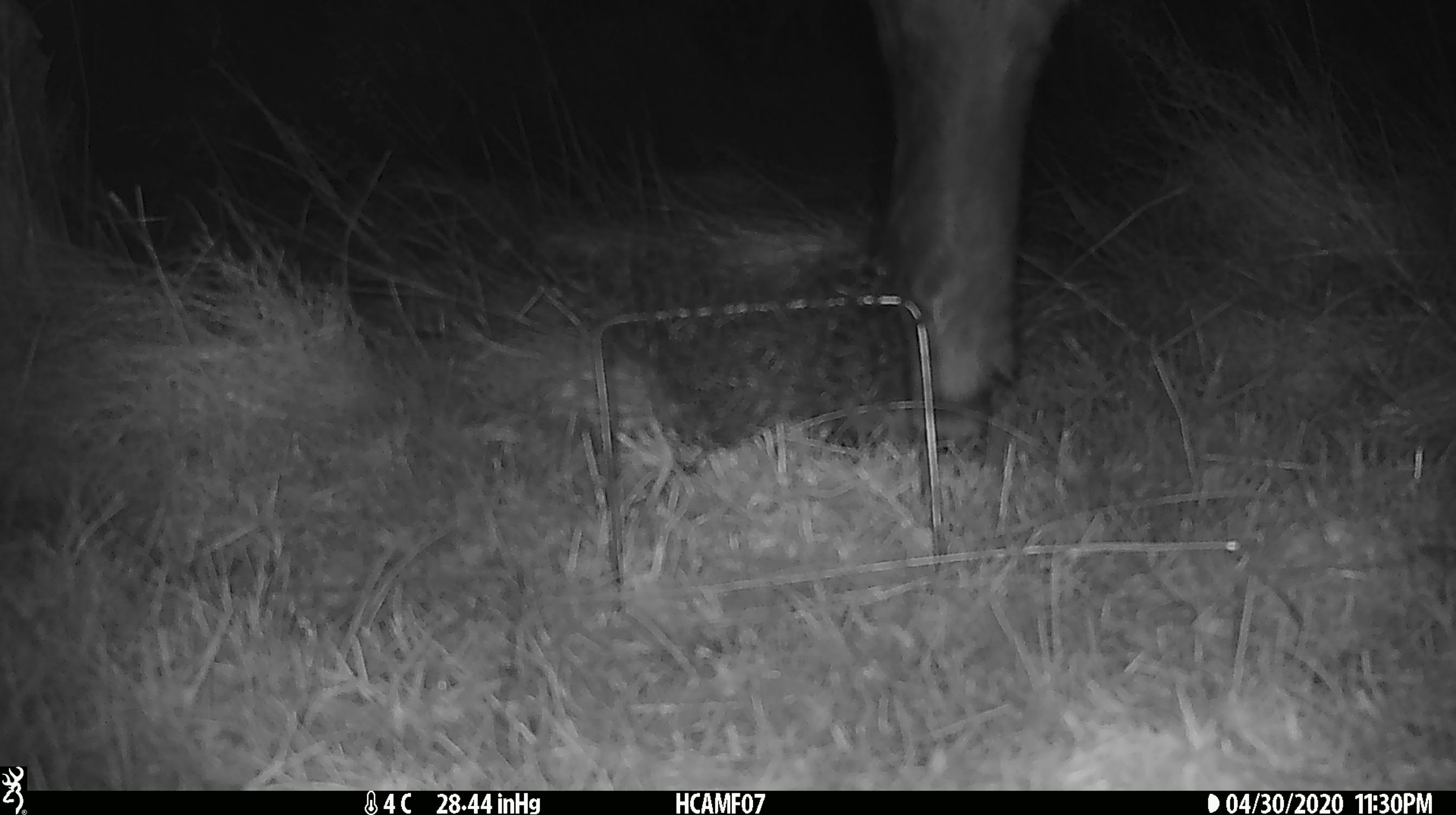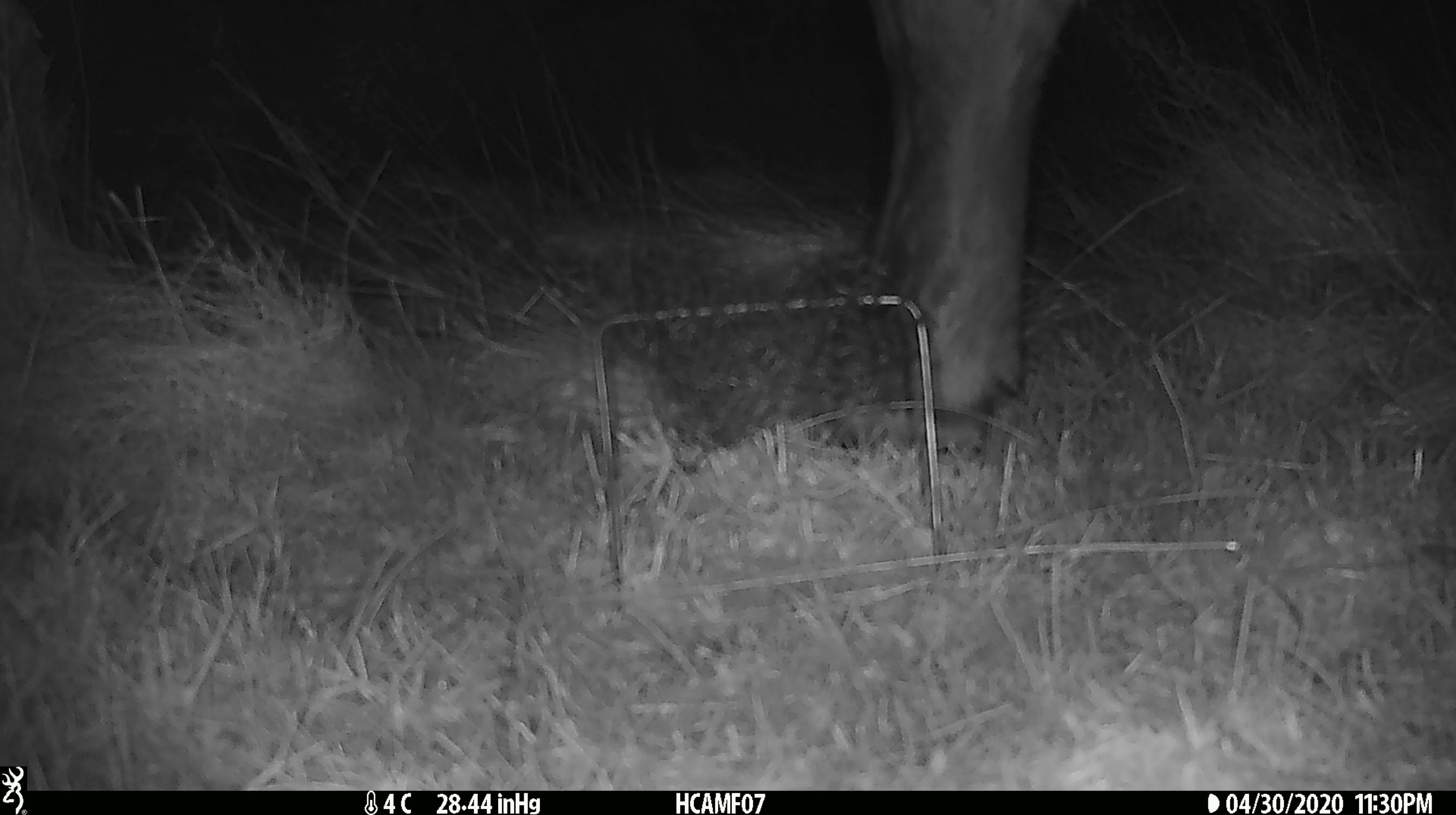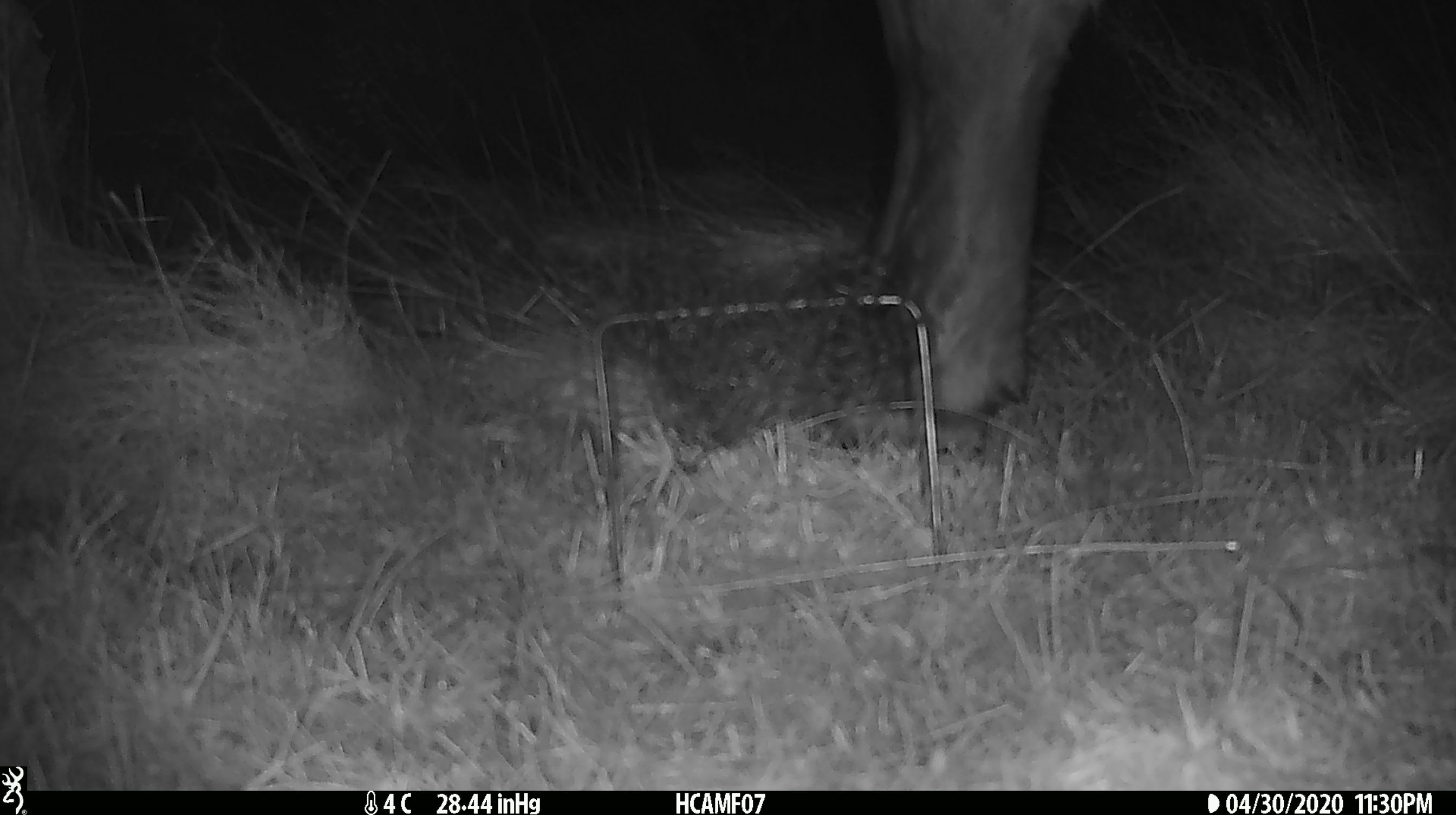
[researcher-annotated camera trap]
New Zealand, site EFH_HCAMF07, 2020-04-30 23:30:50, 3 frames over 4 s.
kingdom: Animalia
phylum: Chordata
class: Mammalia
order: Artiodactyla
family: Bovidae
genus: Bos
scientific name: Bos taurus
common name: domestic cow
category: cow